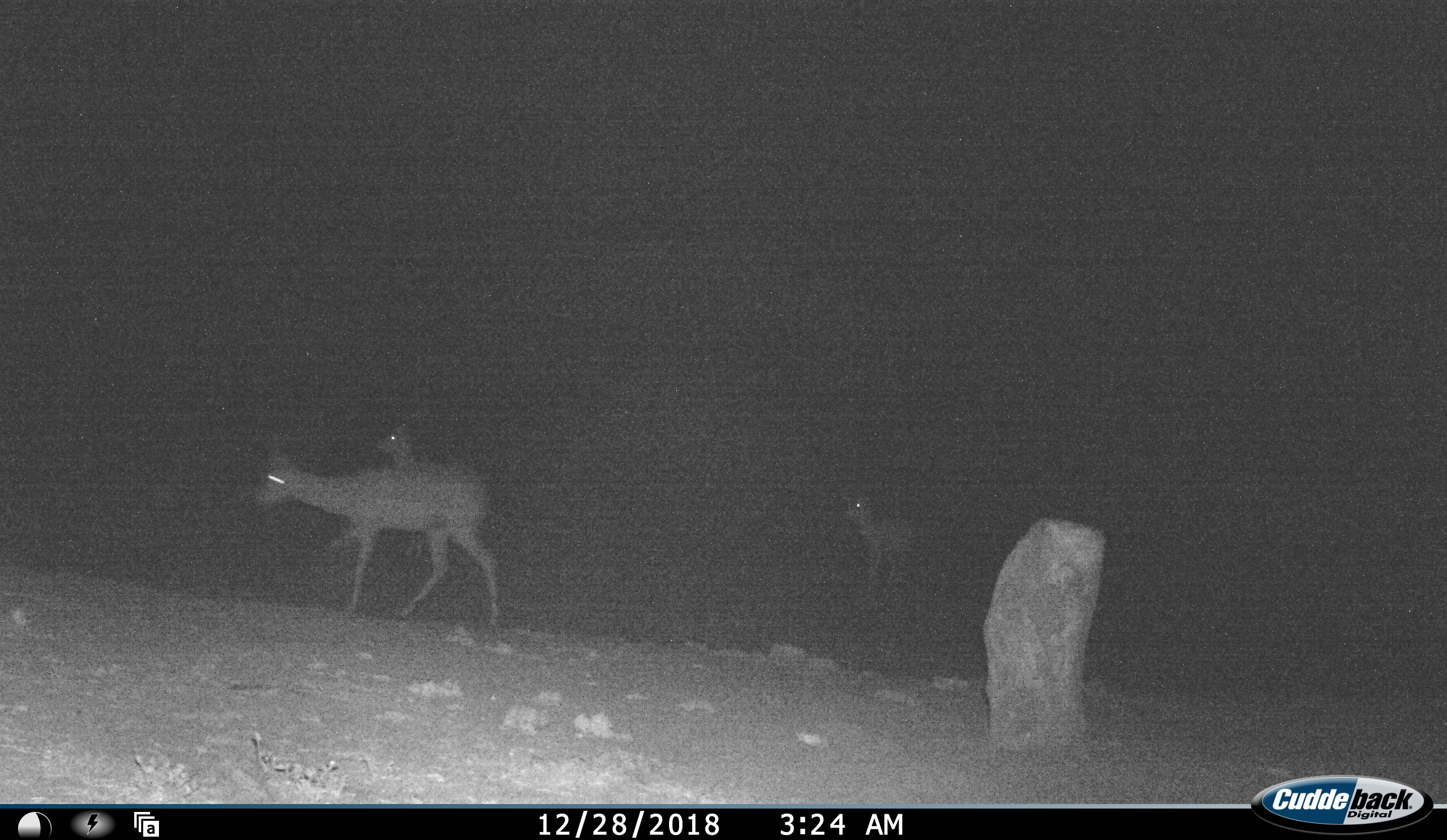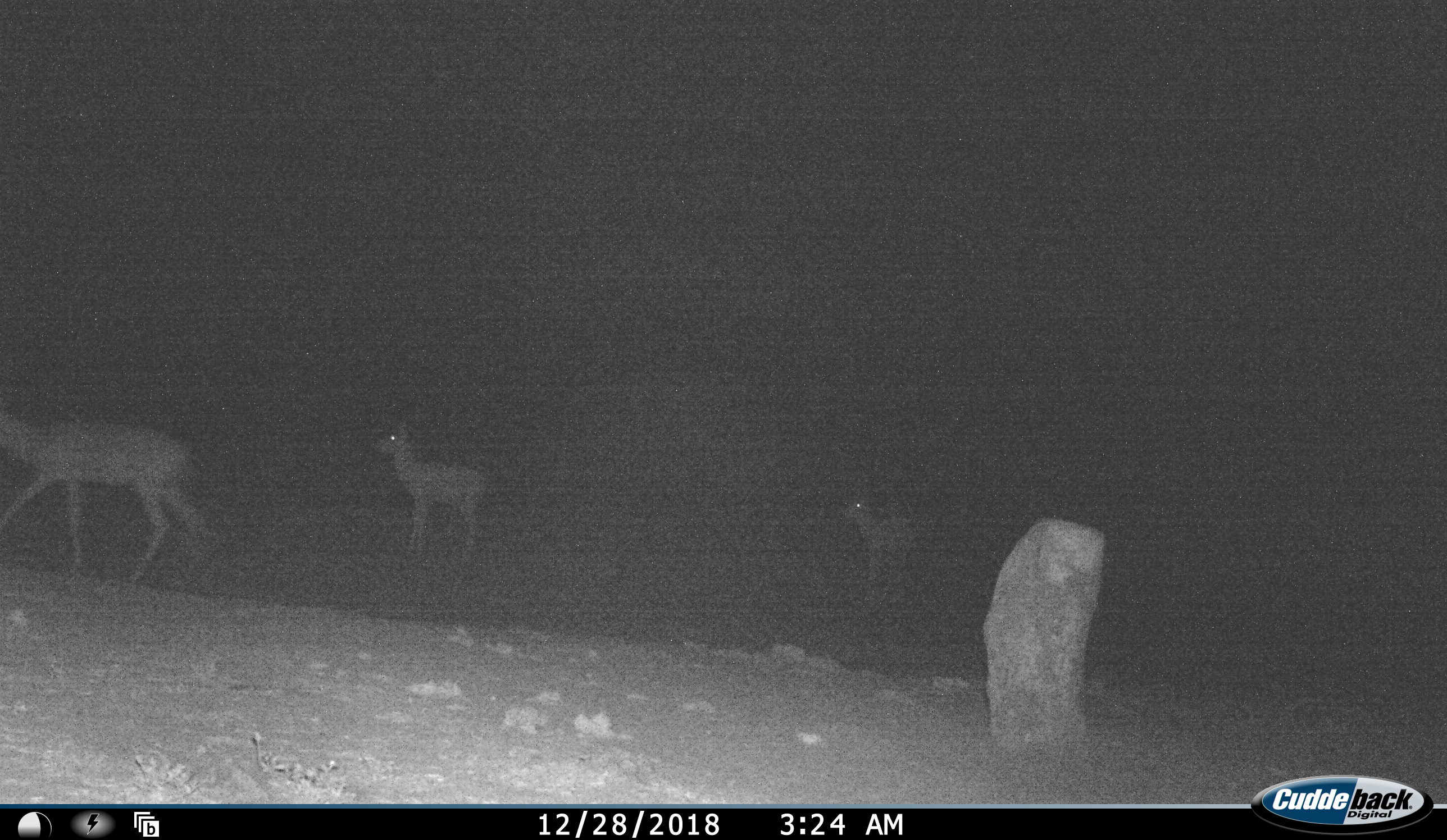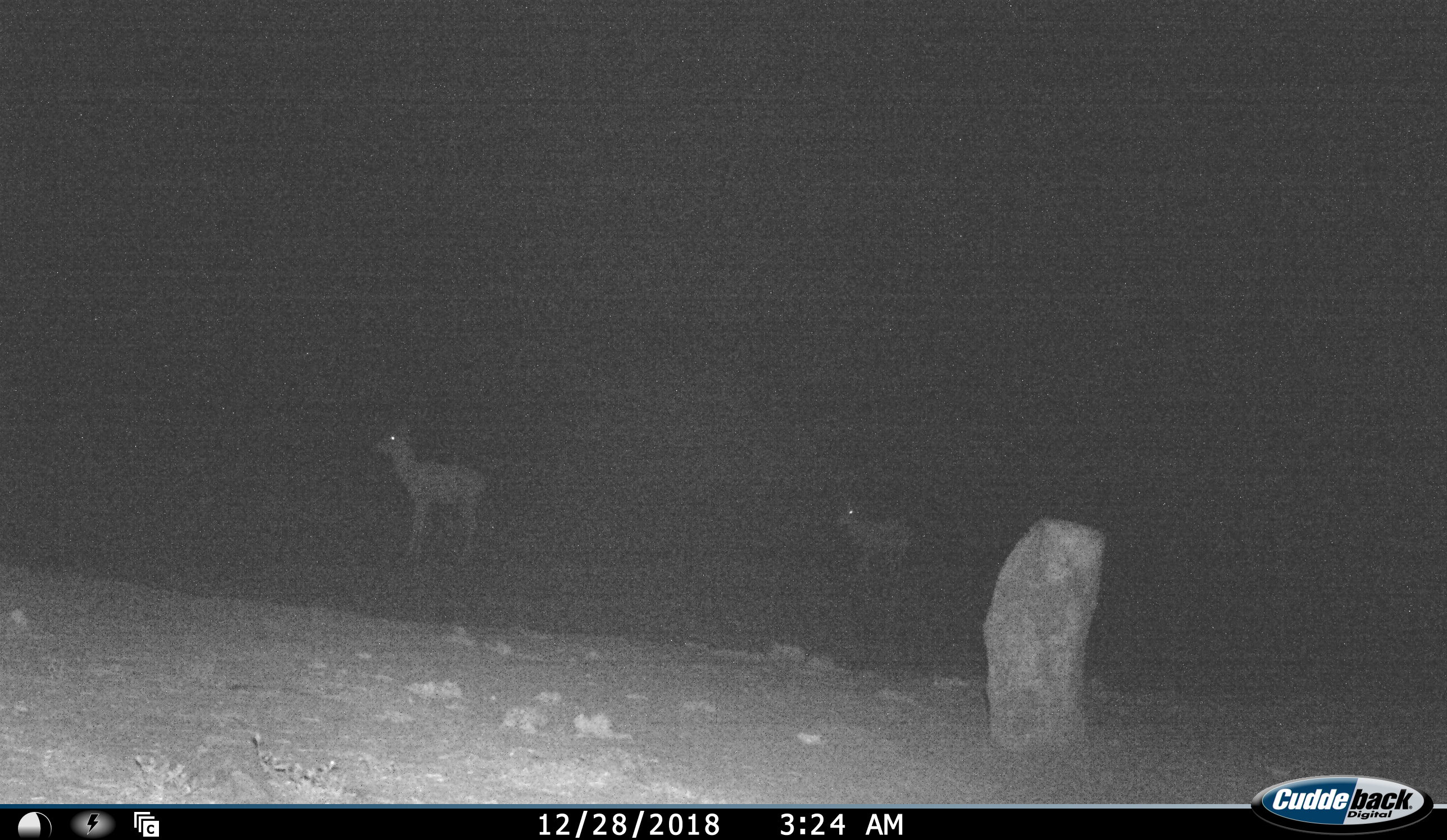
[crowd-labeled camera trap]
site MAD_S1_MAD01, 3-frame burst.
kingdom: Animalia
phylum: Chordata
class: Mammalia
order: Artiodactyla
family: Bovidae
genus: Aepyceros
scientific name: Aepyceros melampus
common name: impala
Impala (Aepyceros melampus), count 3. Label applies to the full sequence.